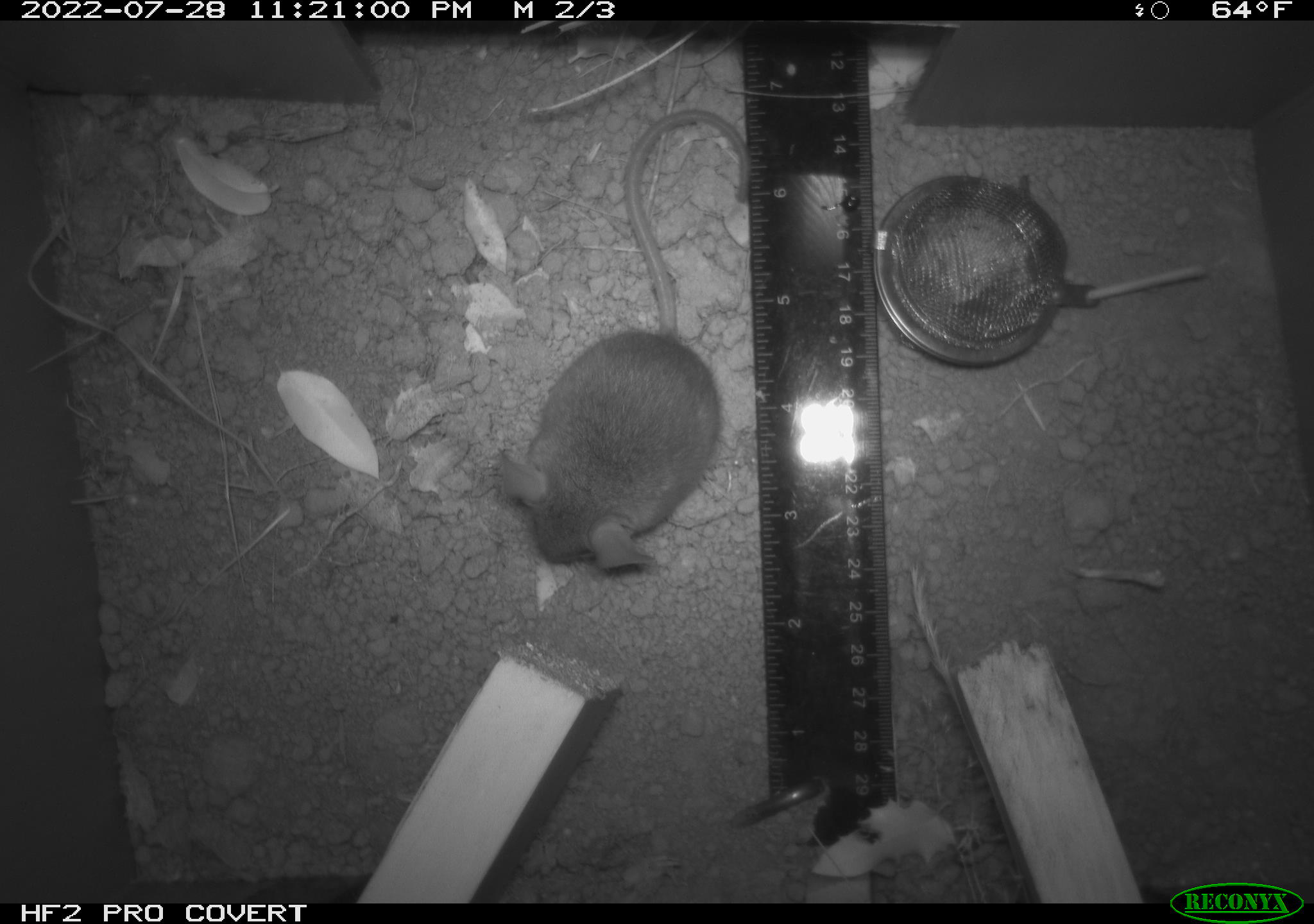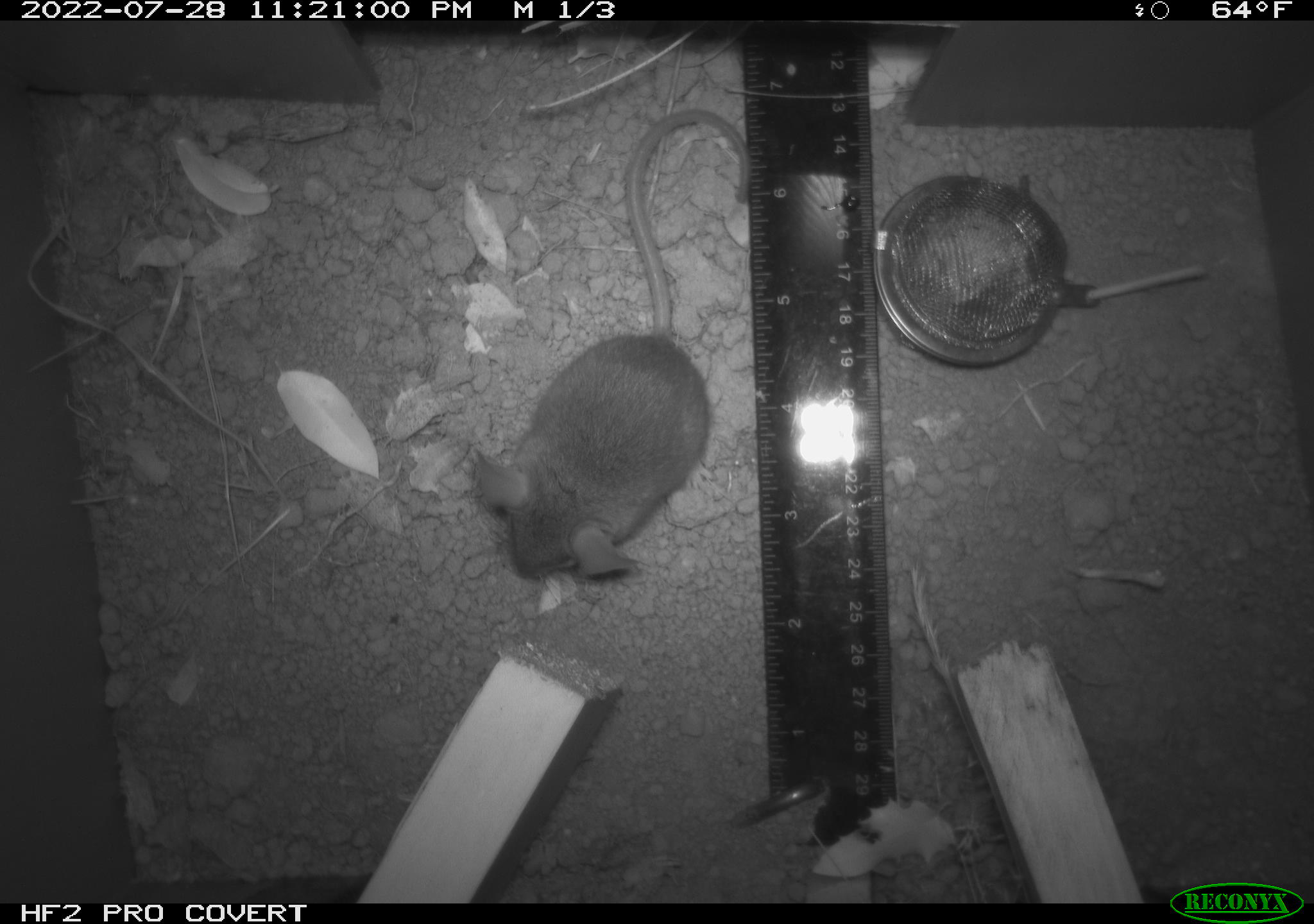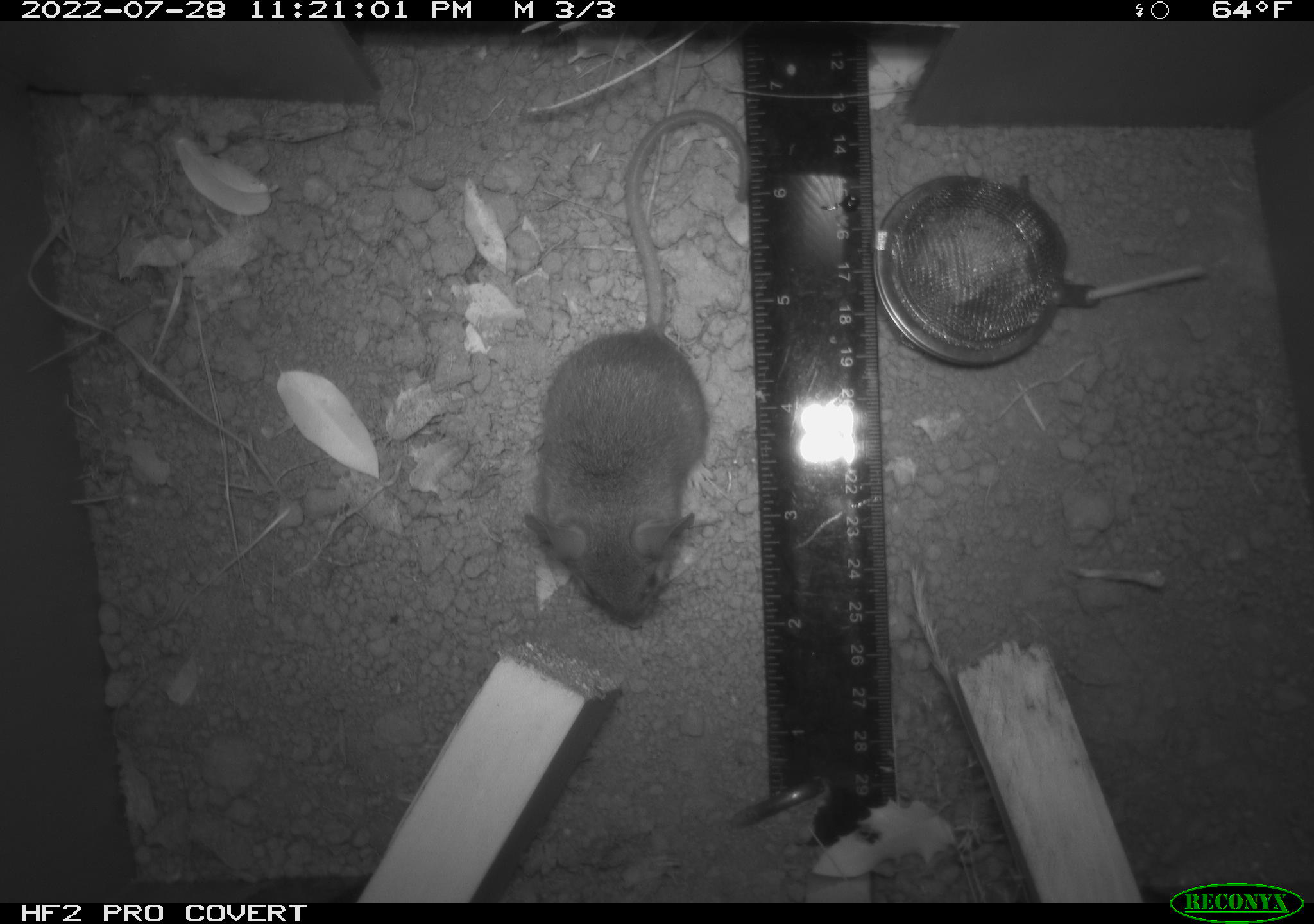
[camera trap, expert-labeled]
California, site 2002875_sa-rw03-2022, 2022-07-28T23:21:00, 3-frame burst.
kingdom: Animalia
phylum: Chordata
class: Mammalia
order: Rodentia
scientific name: Rodentia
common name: mouse species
Mouse species (Rodentia).